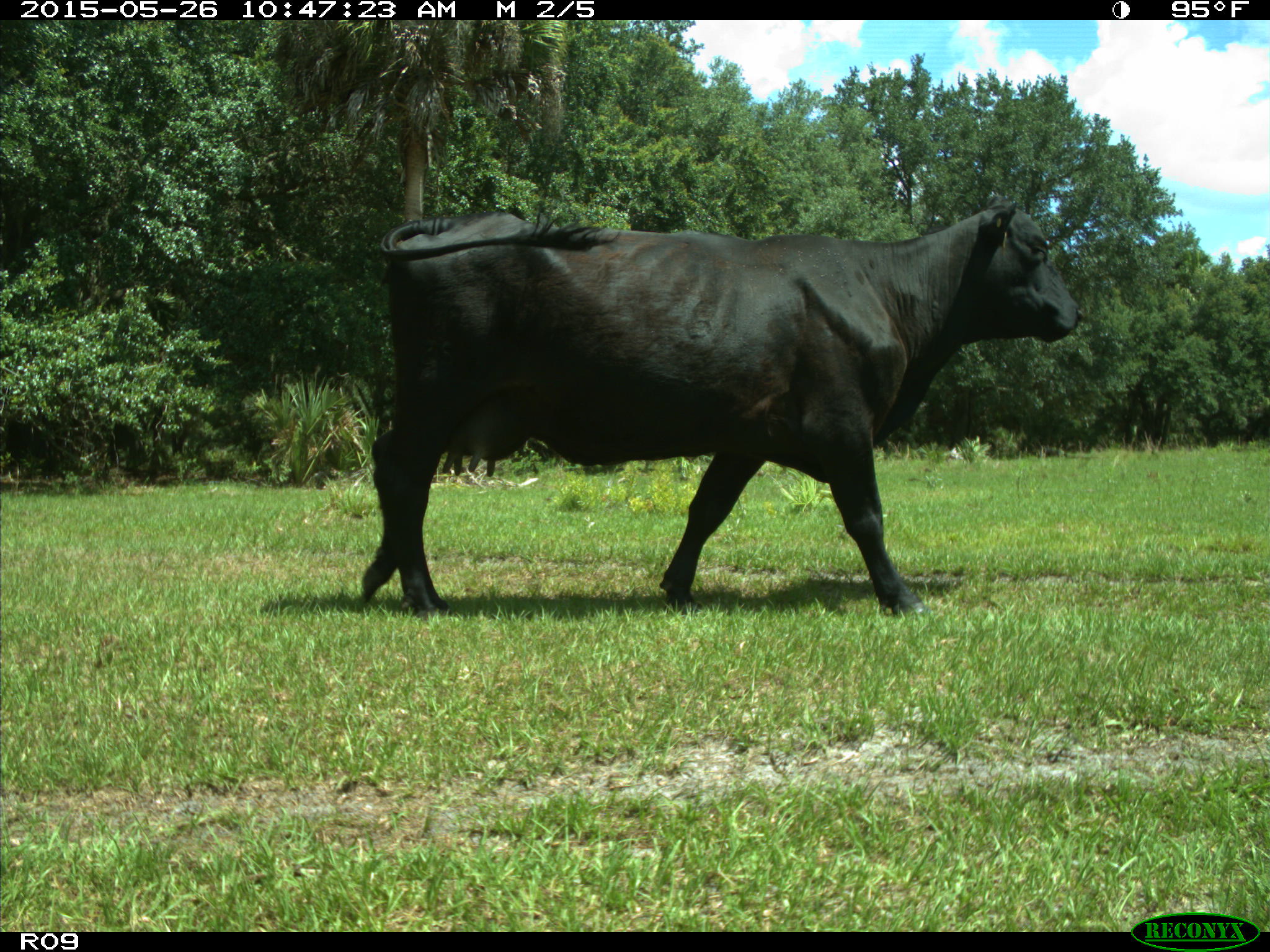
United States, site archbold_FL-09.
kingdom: Animalia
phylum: Chordata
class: Mammalia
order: Artiodactyla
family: Bovidae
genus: Bos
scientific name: Bos taurus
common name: domestic cow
Bos taurus (domestic cow).